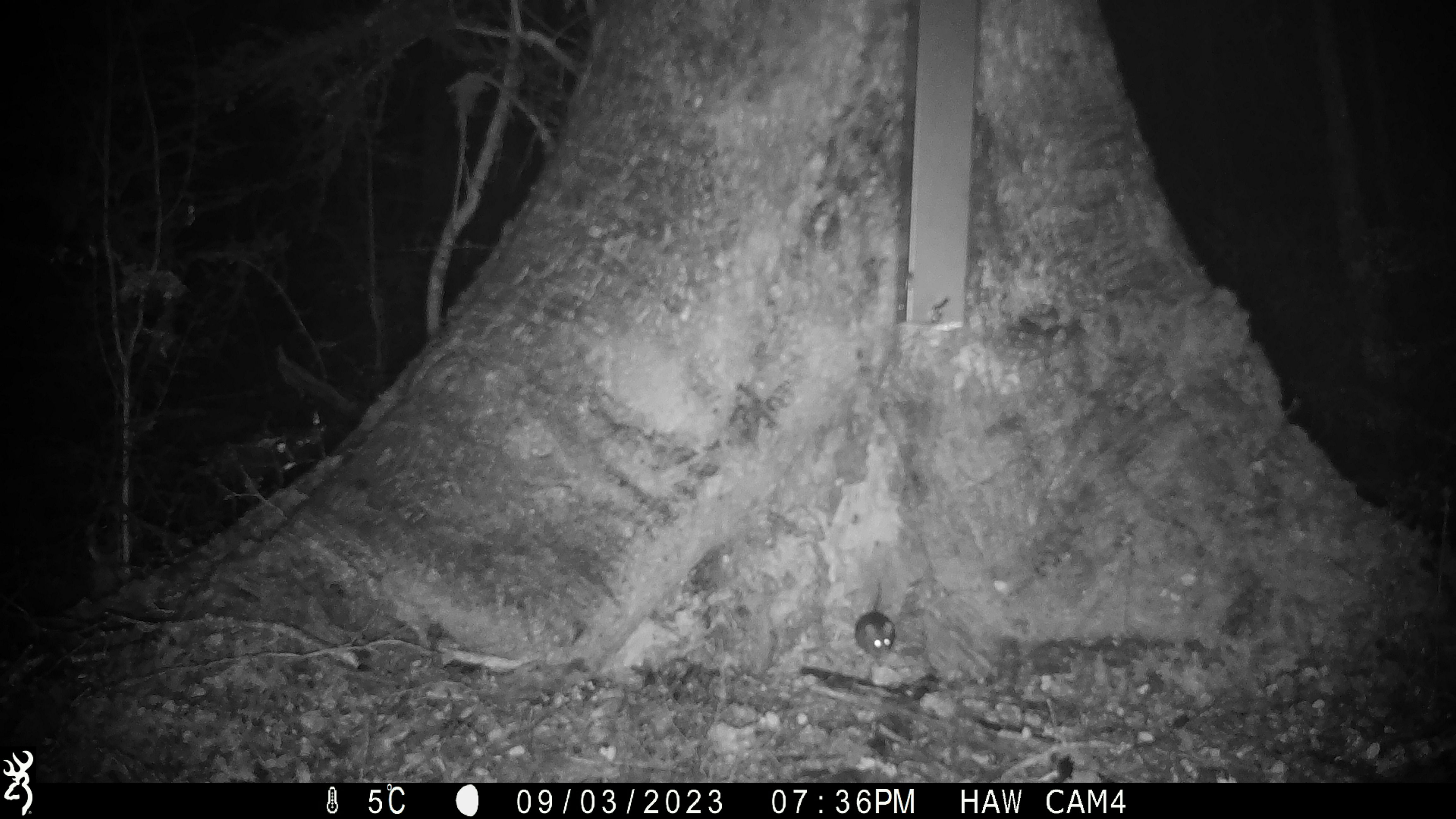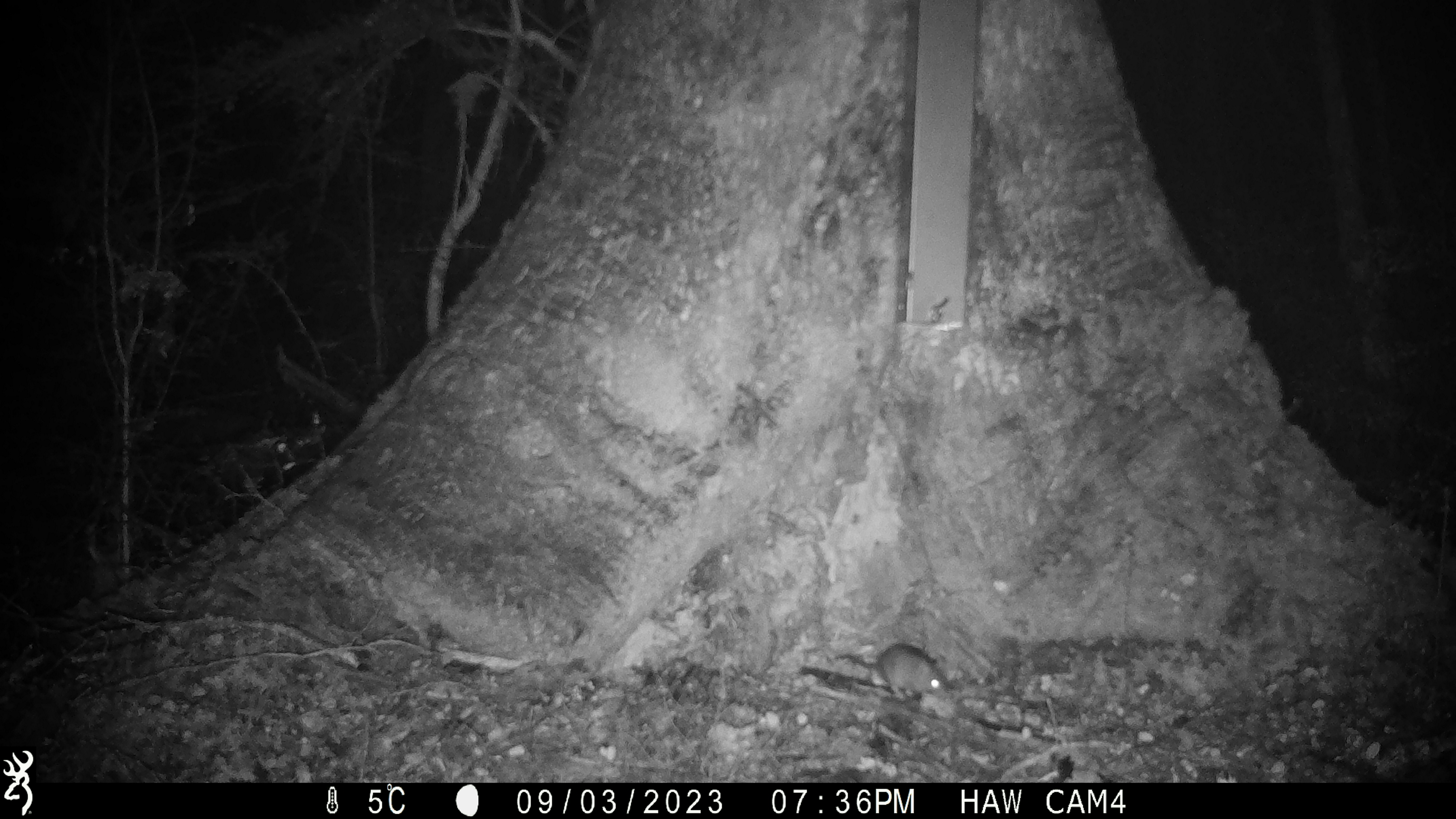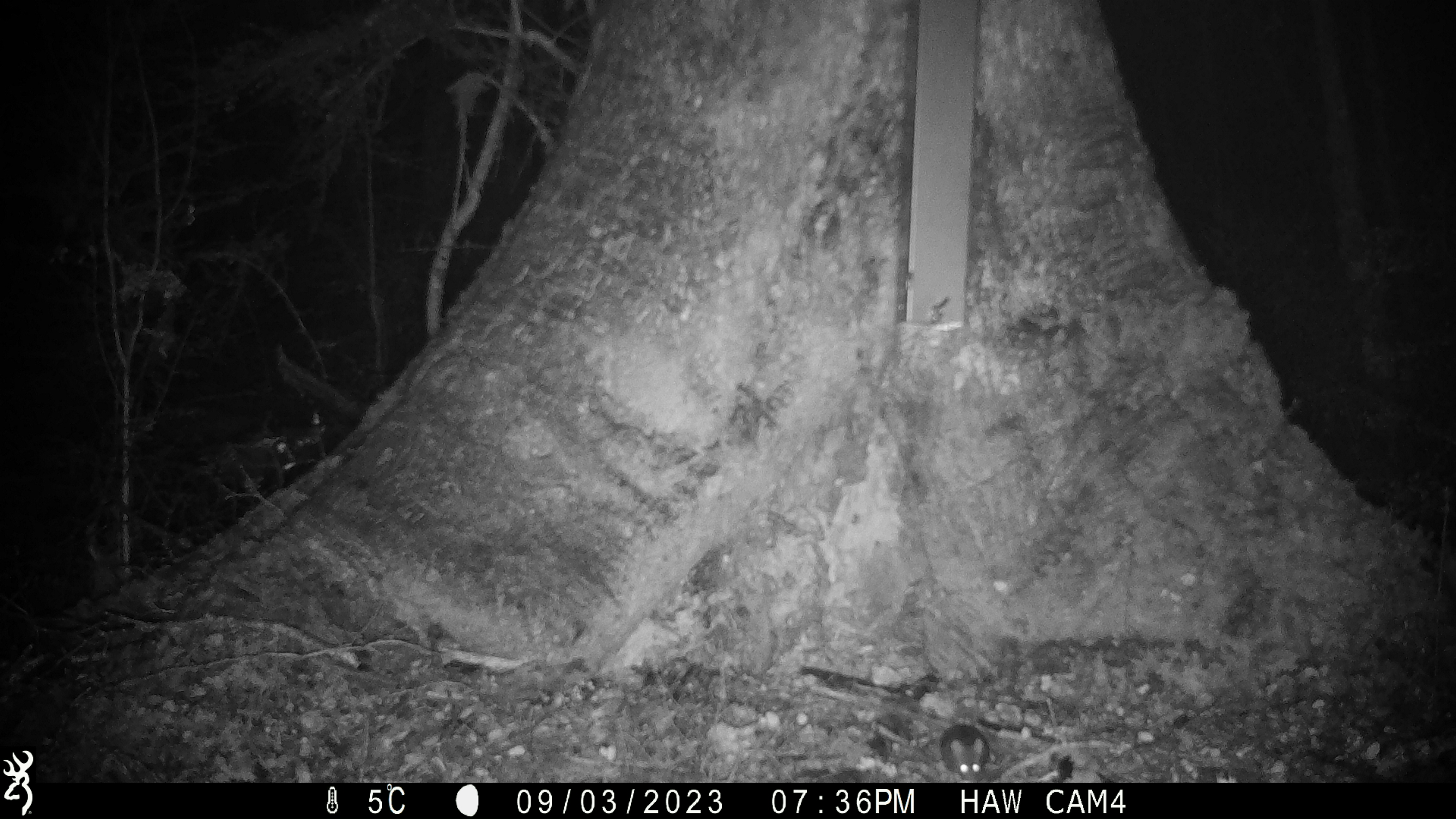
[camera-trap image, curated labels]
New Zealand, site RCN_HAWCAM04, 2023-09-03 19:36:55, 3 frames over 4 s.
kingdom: Animalia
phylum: Chordata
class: Mammalia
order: Rodentia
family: Muridae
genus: Mus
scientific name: Mus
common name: mouse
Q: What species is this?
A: Mouse (Mus).